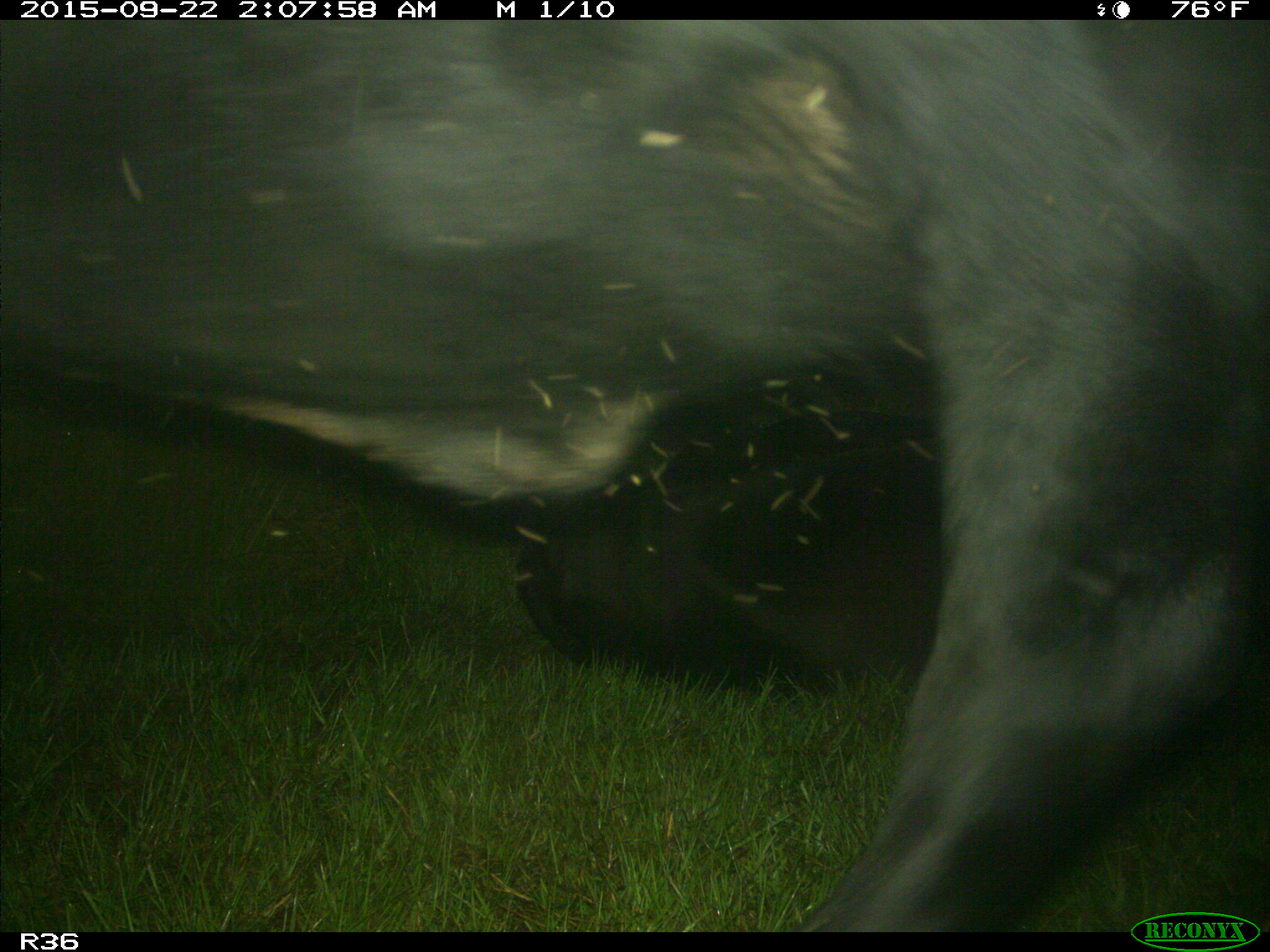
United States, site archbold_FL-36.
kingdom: Animalia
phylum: Chordata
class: Mammalia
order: Artiodactyla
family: Bovidae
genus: Bos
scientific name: Bos taurus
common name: domestic cow